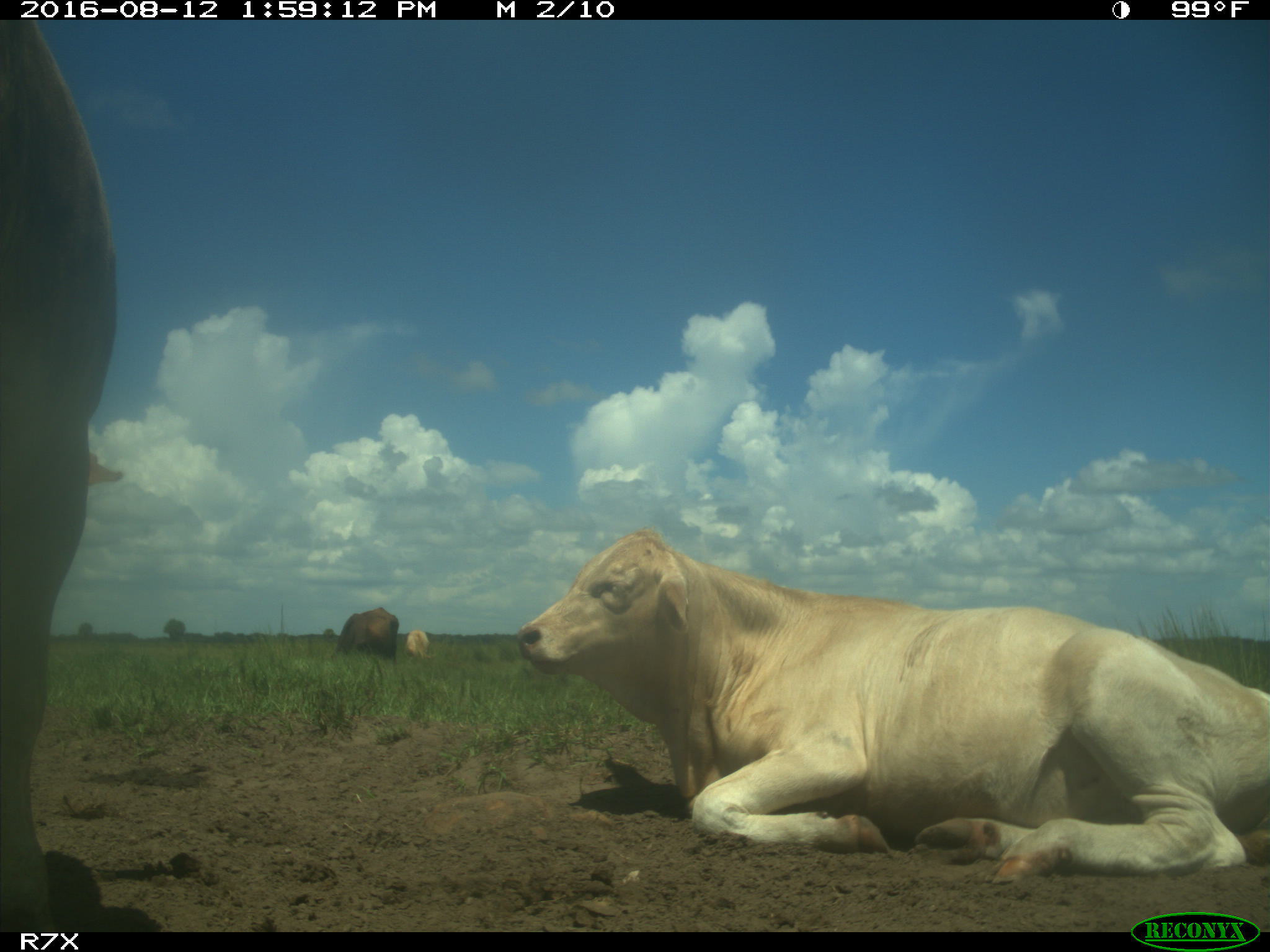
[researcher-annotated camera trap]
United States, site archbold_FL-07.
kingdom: Animalia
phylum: Chordata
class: Mammalia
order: Artiodactyla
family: Bovidae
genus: Bos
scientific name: Bos taurus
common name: domestic cow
Bos taurus (domestic cow).